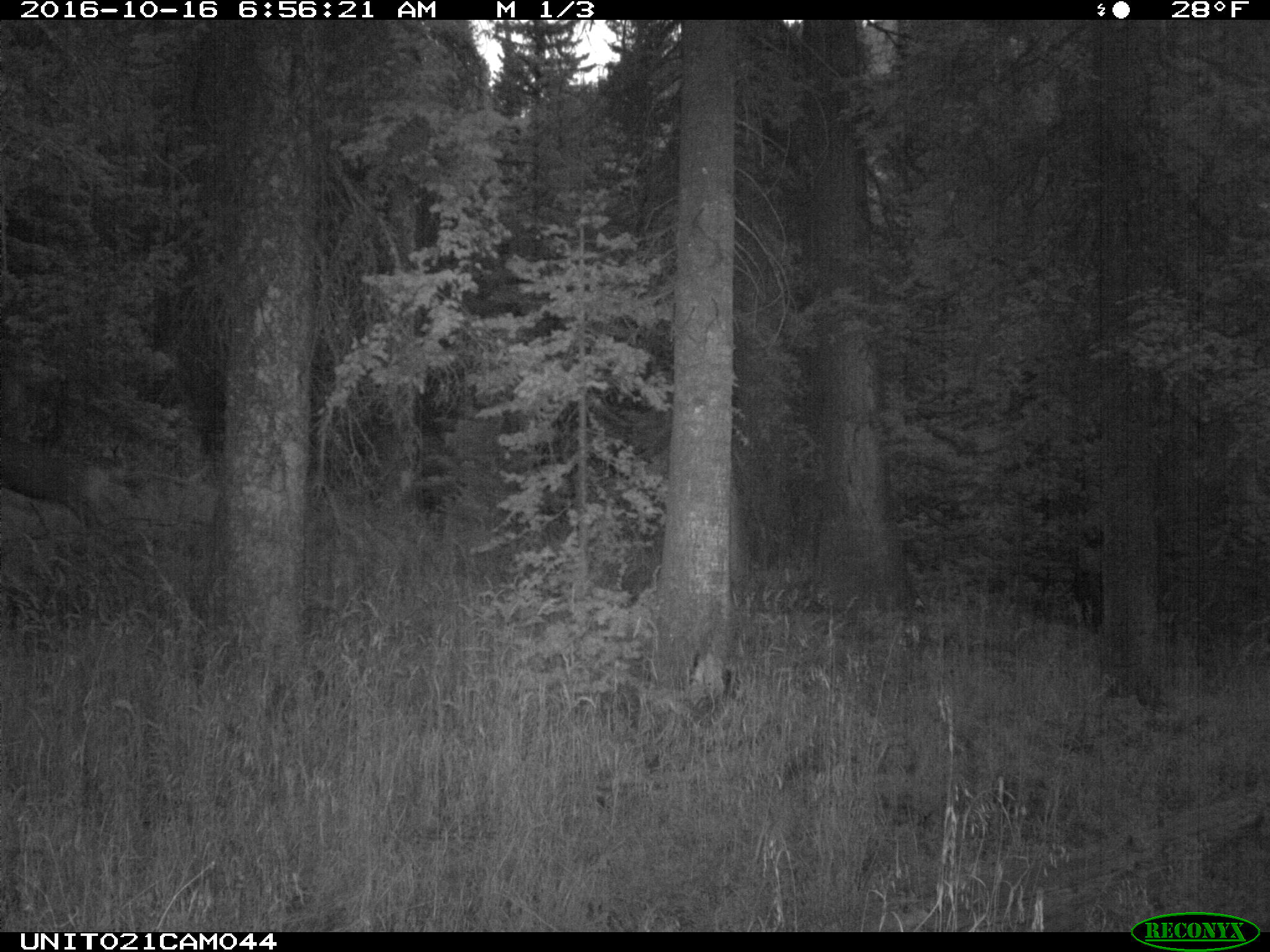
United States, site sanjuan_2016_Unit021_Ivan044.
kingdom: Animalia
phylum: Chordata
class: Mammalia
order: Artiodactyla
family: Cervidae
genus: Odocoileus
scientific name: Odocoileus hemionus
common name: mule deer